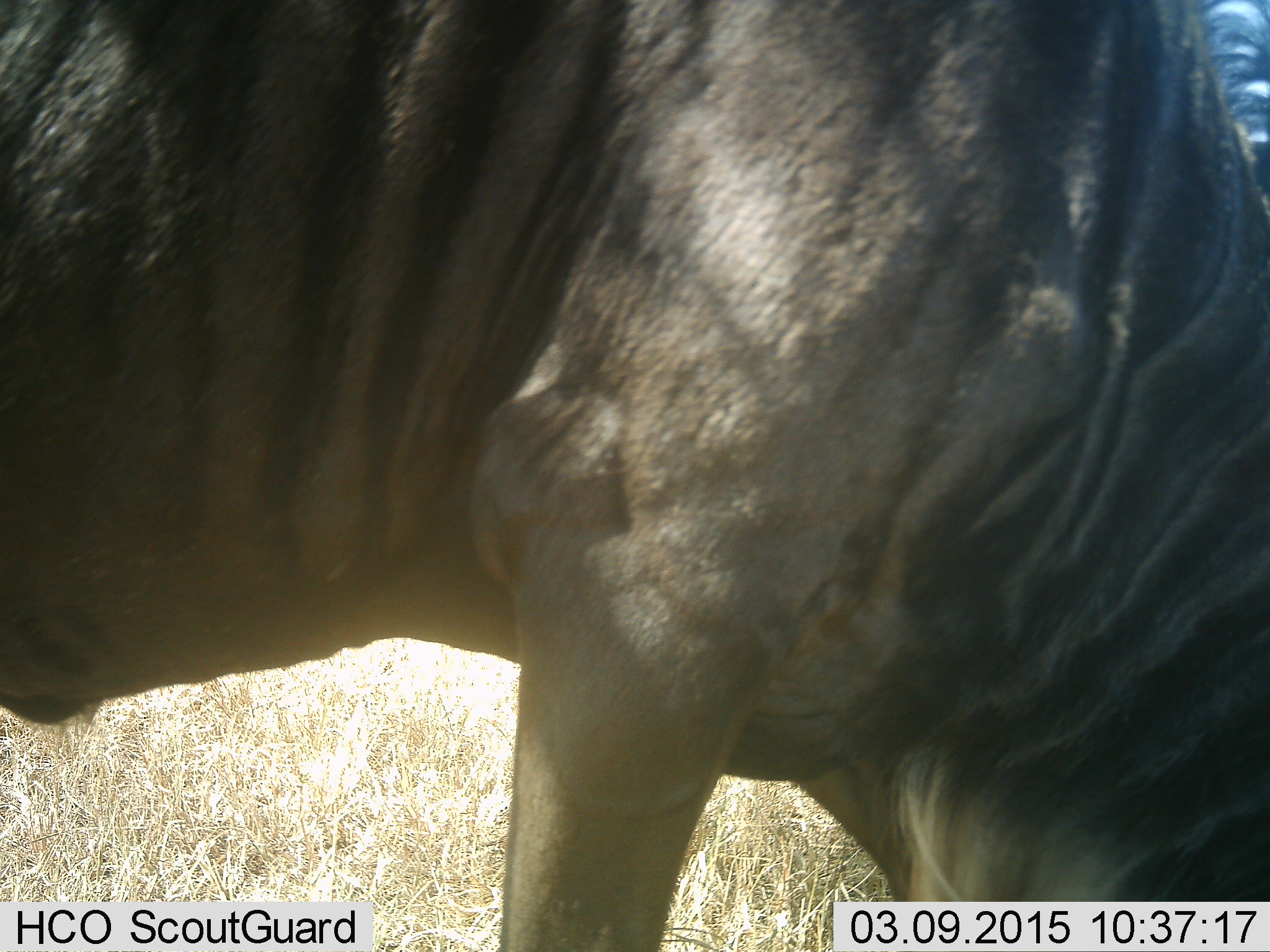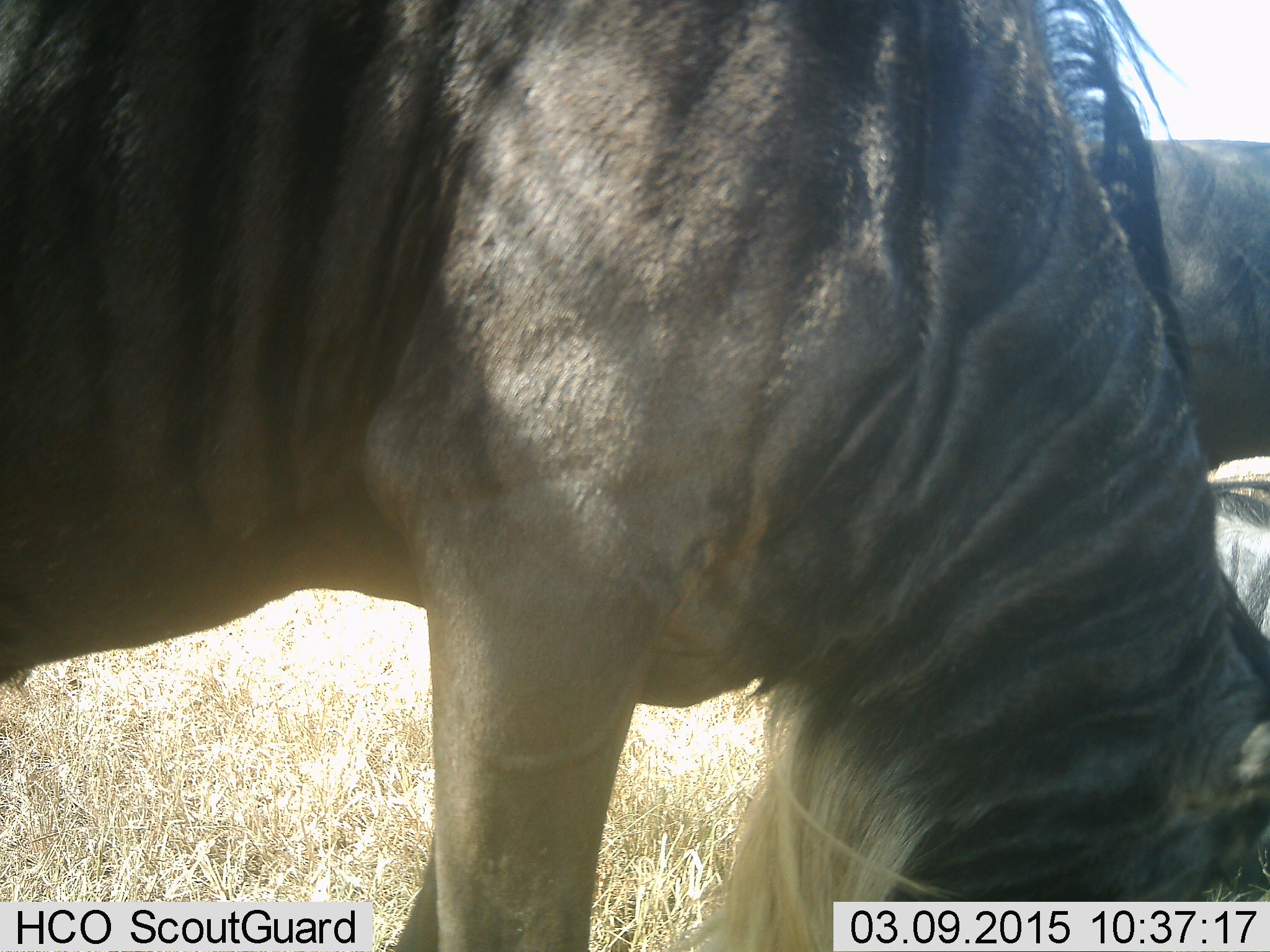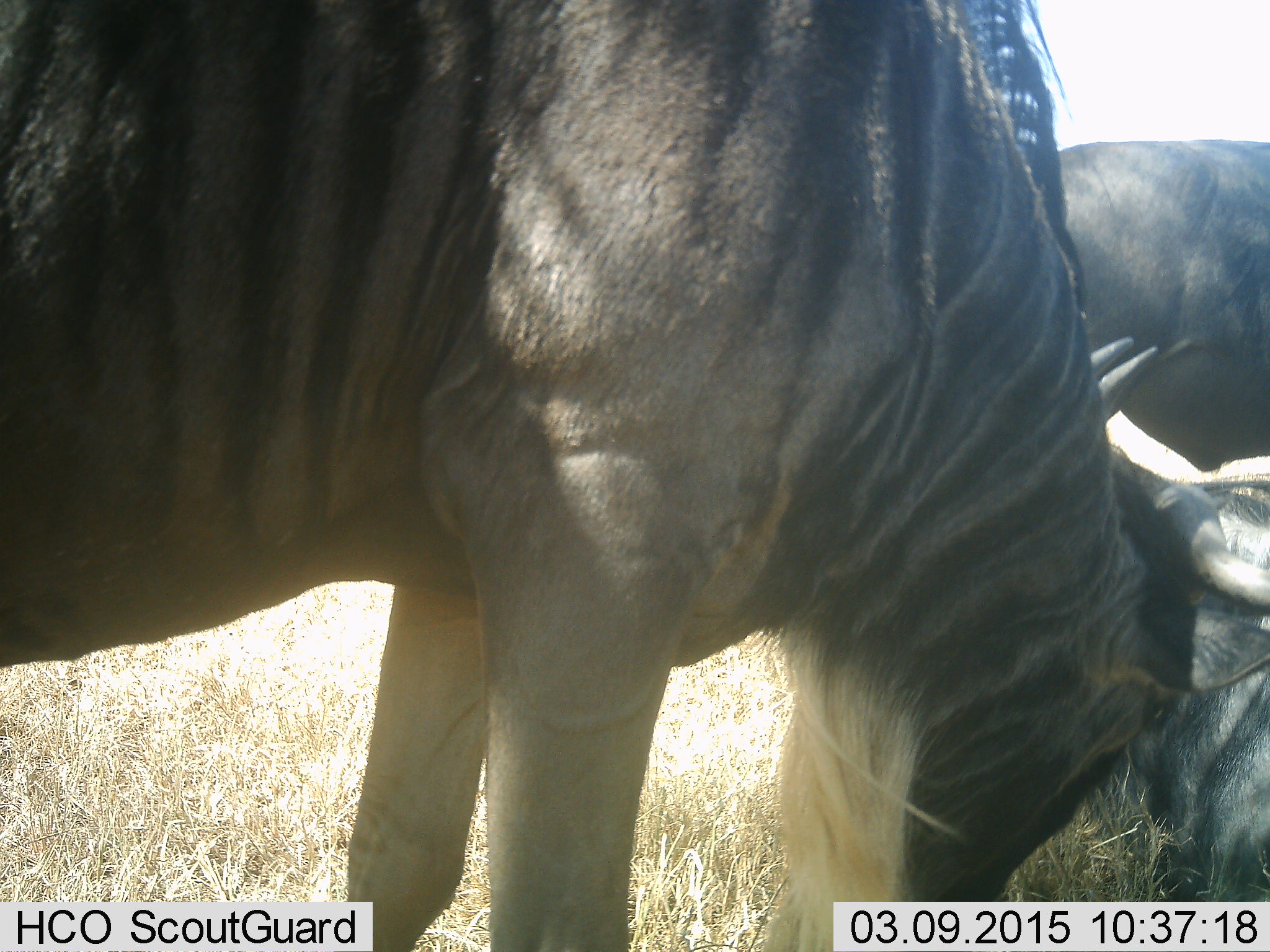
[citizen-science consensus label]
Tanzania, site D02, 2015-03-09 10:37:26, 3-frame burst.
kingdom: Animalia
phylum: Chordata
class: Mammalia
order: Artiodactyla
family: Bovidae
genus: Connochaetes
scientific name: Connochaetes taurinus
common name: blue wildebeest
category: wildebeest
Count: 2.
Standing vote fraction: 36%.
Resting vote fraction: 36%.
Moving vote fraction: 9%.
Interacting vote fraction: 0%.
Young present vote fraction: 0%.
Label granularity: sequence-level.